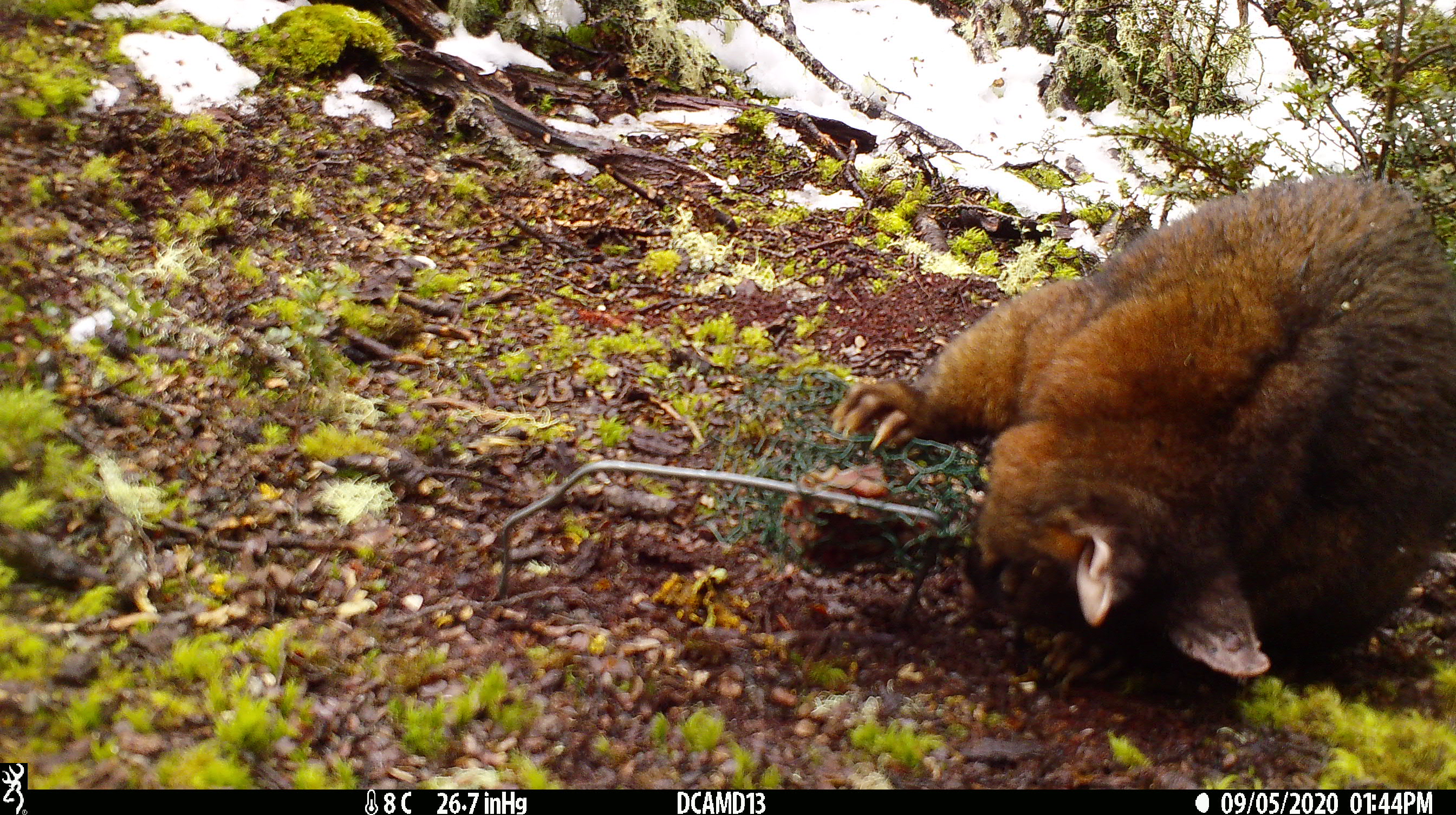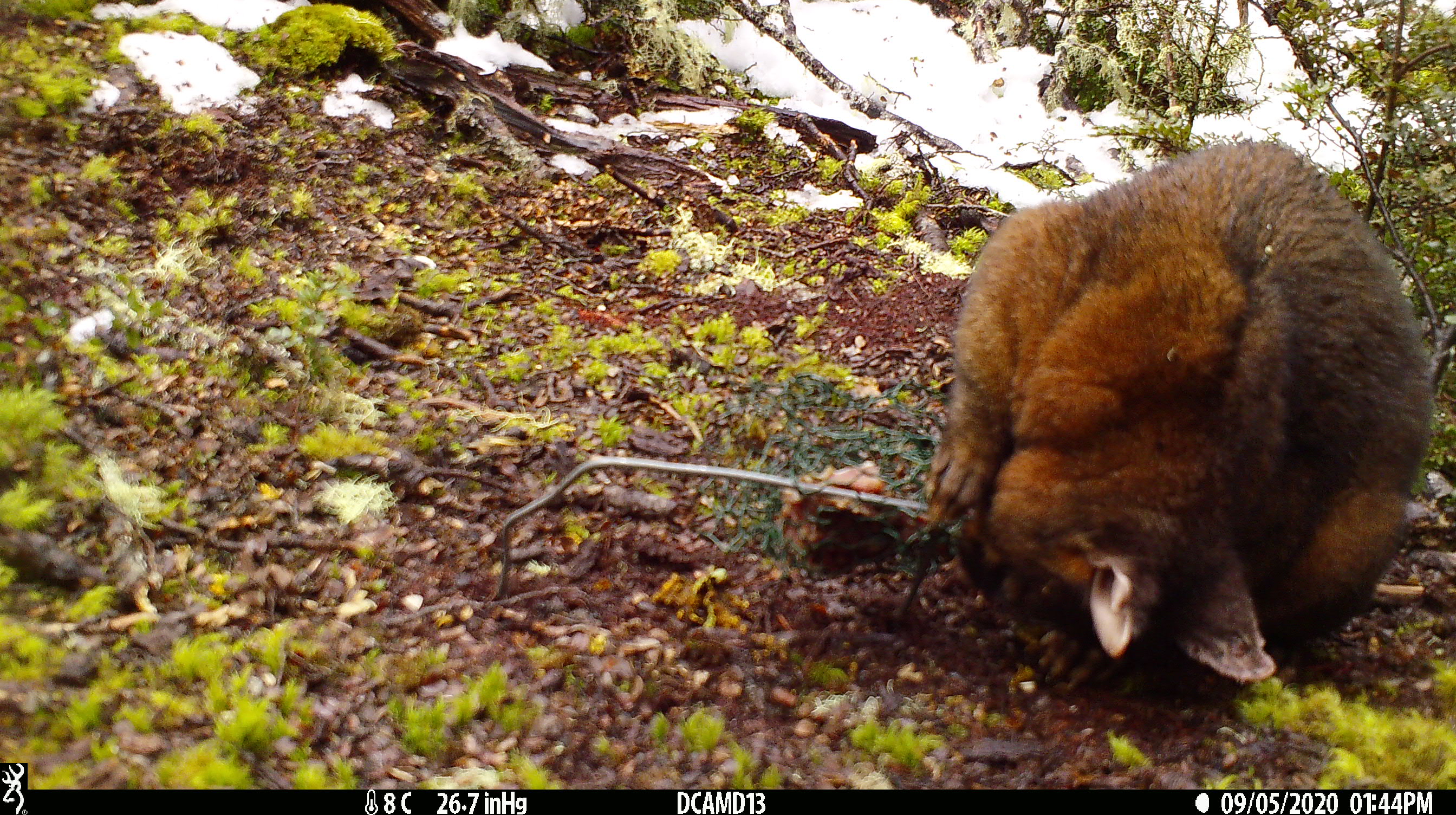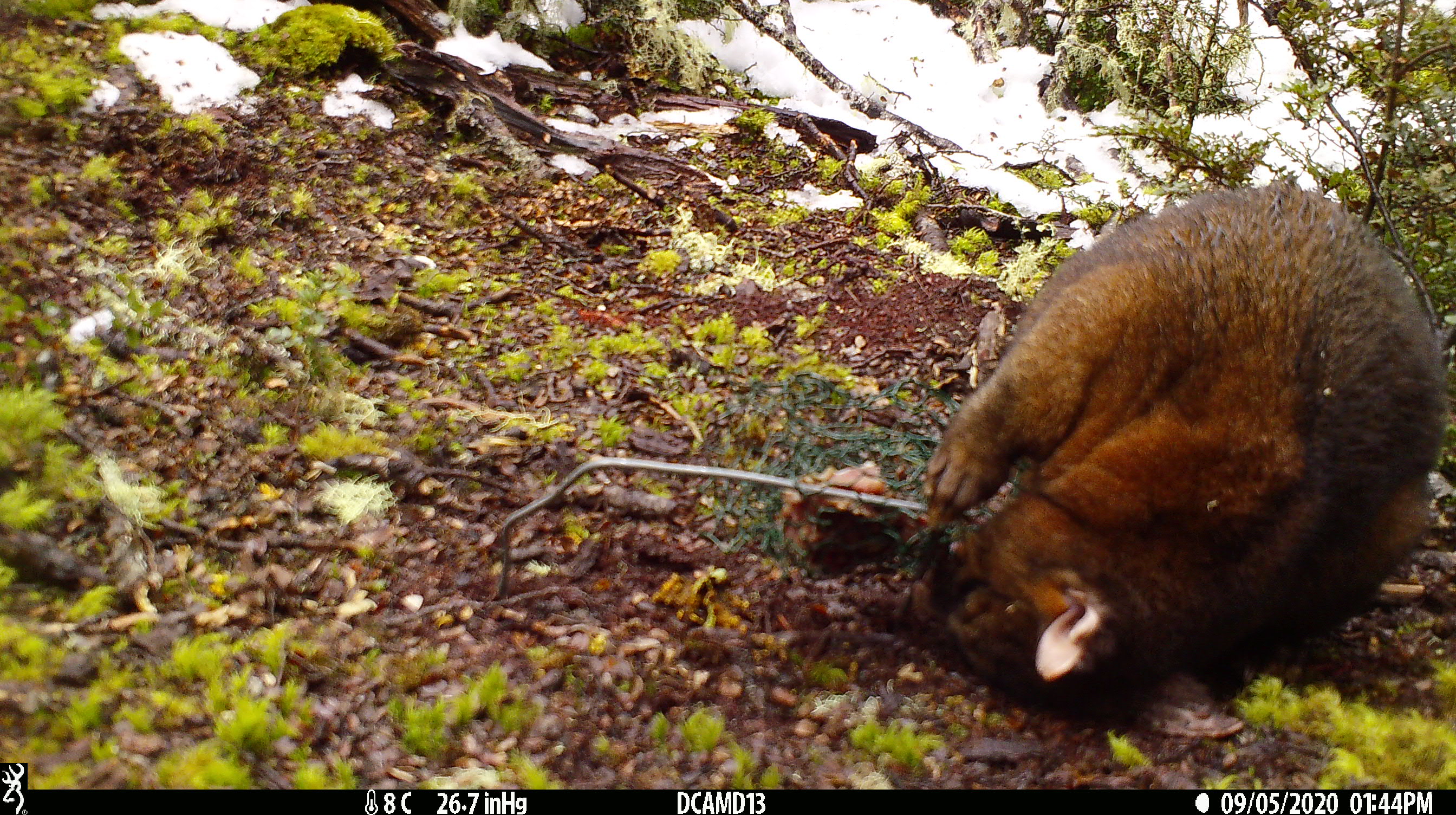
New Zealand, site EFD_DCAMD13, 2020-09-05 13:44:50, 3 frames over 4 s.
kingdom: Animalia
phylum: Chordata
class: Mammalia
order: Diprotodontia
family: Phalangeridae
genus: Trichosurus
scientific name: Trichosurus vulpecula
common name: common brushtail possum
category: possum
Possum (common brushtail possum) (Trichosurus vulpecula).